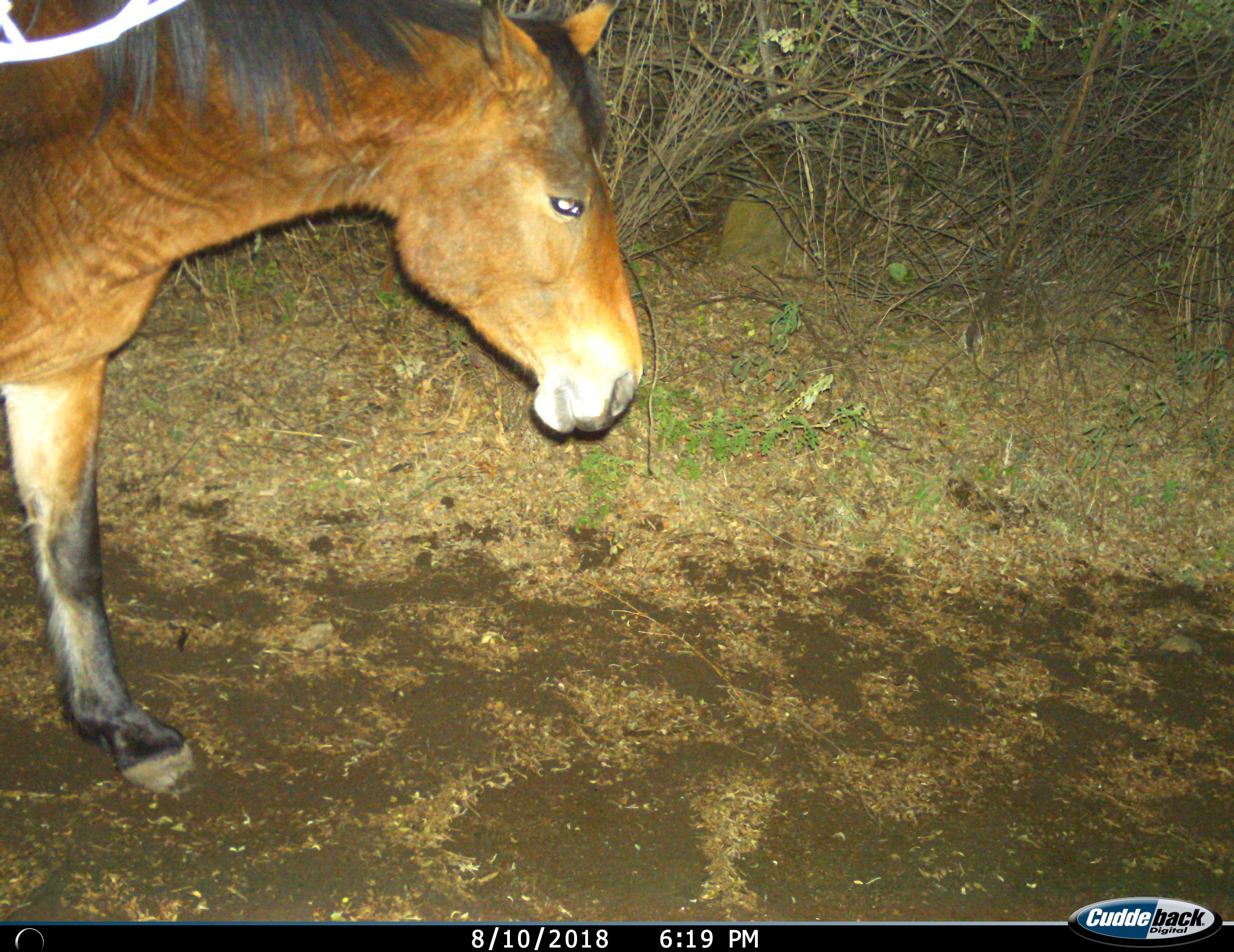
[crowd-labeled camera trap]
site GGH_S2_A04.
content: unidentified animal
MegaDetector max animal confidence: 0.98